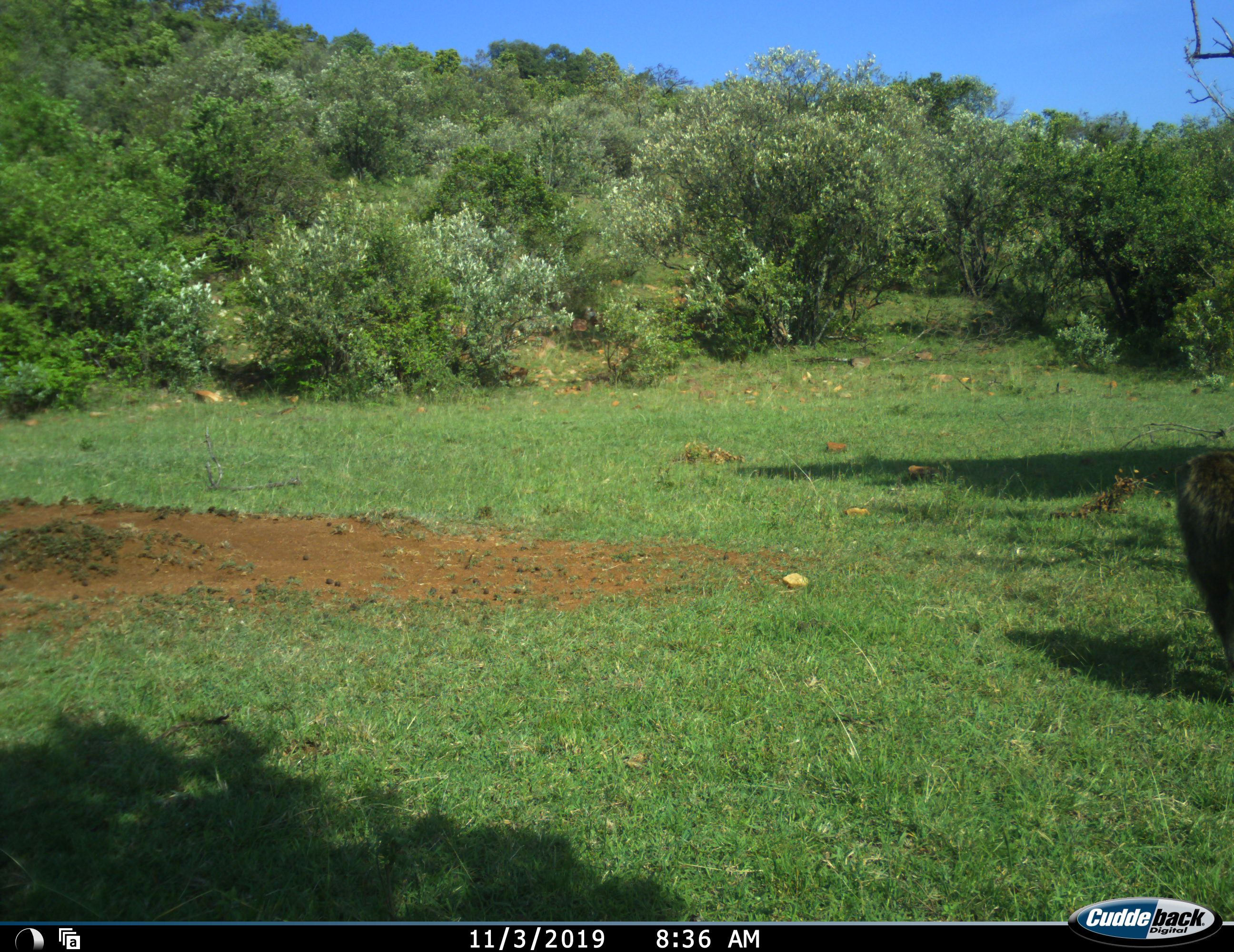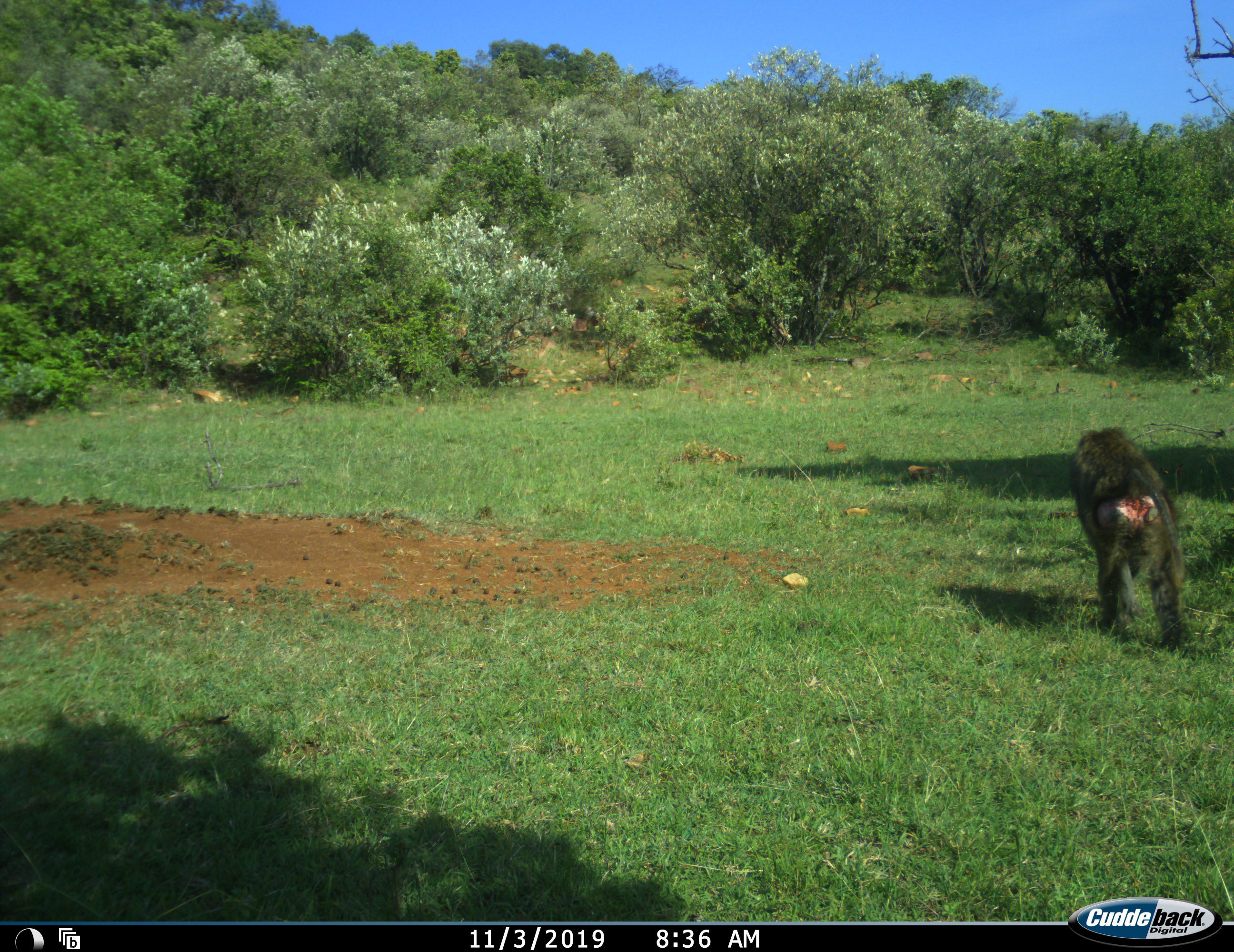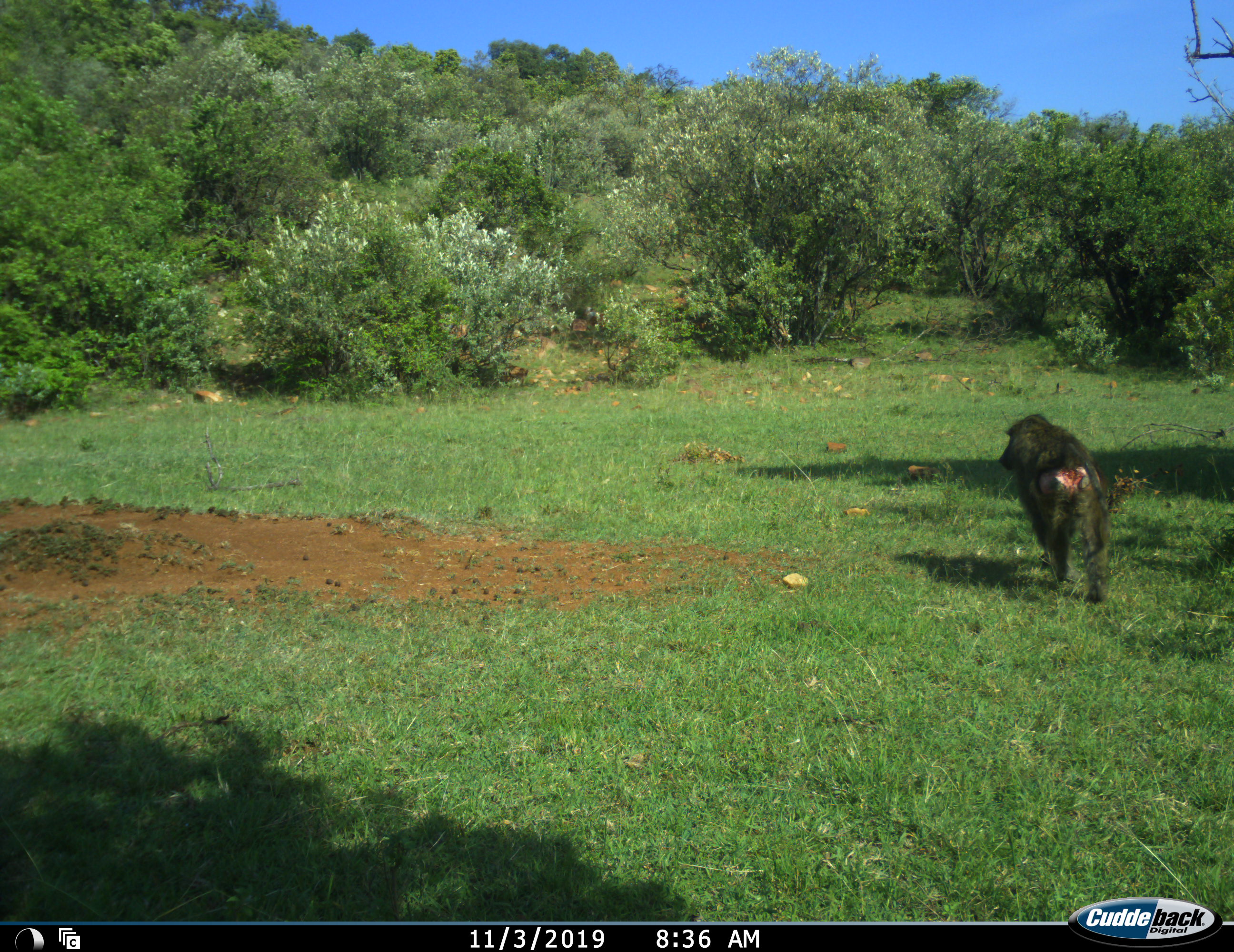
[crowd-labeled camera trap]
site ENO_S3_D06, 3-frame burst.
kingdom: Animalia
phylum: Chordata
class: Mammalia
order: Primates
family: Cercopithecidae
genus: Papio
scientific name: Papio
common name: baboon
Baboon (Papio), count 1. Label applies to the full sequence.